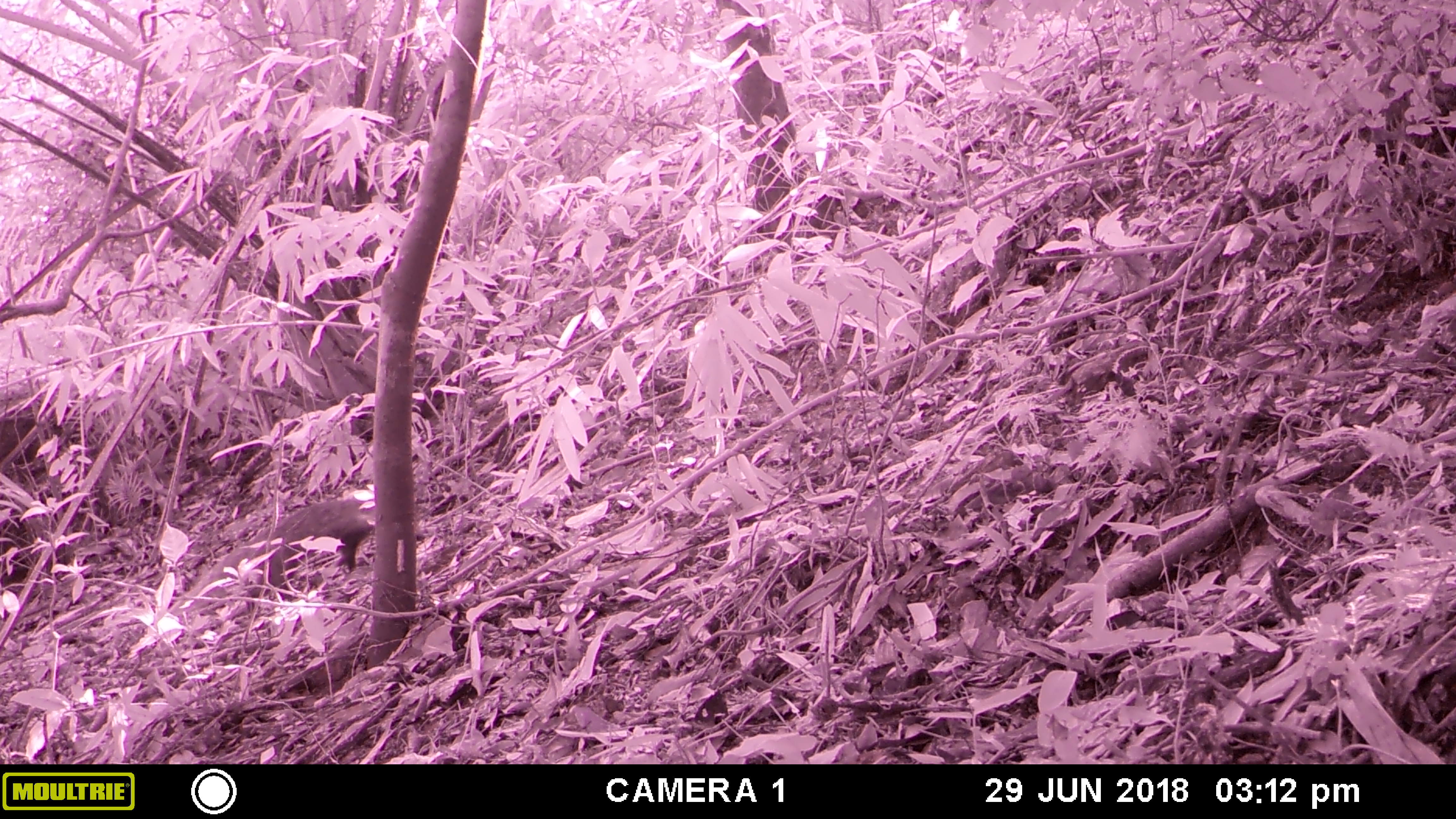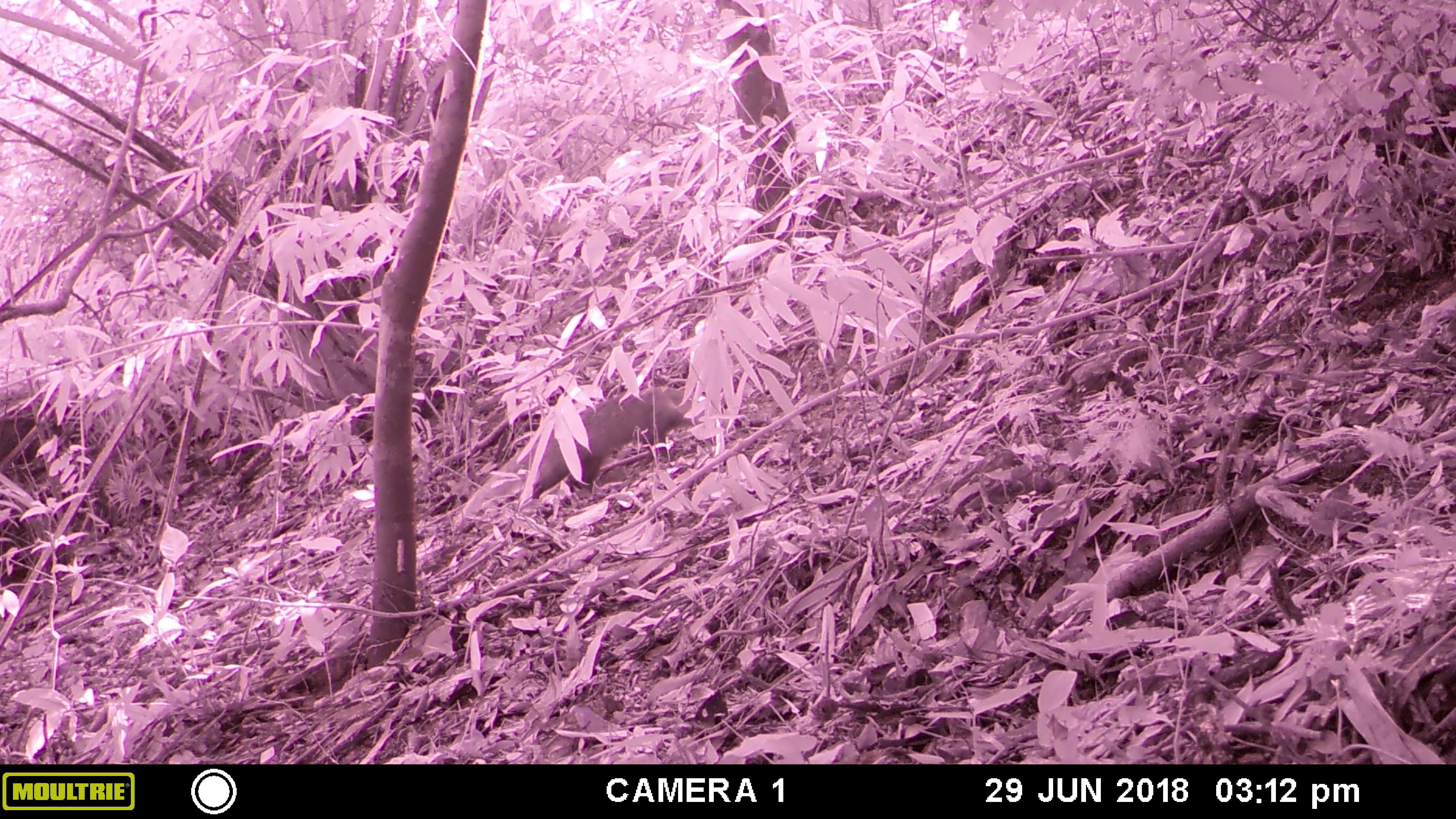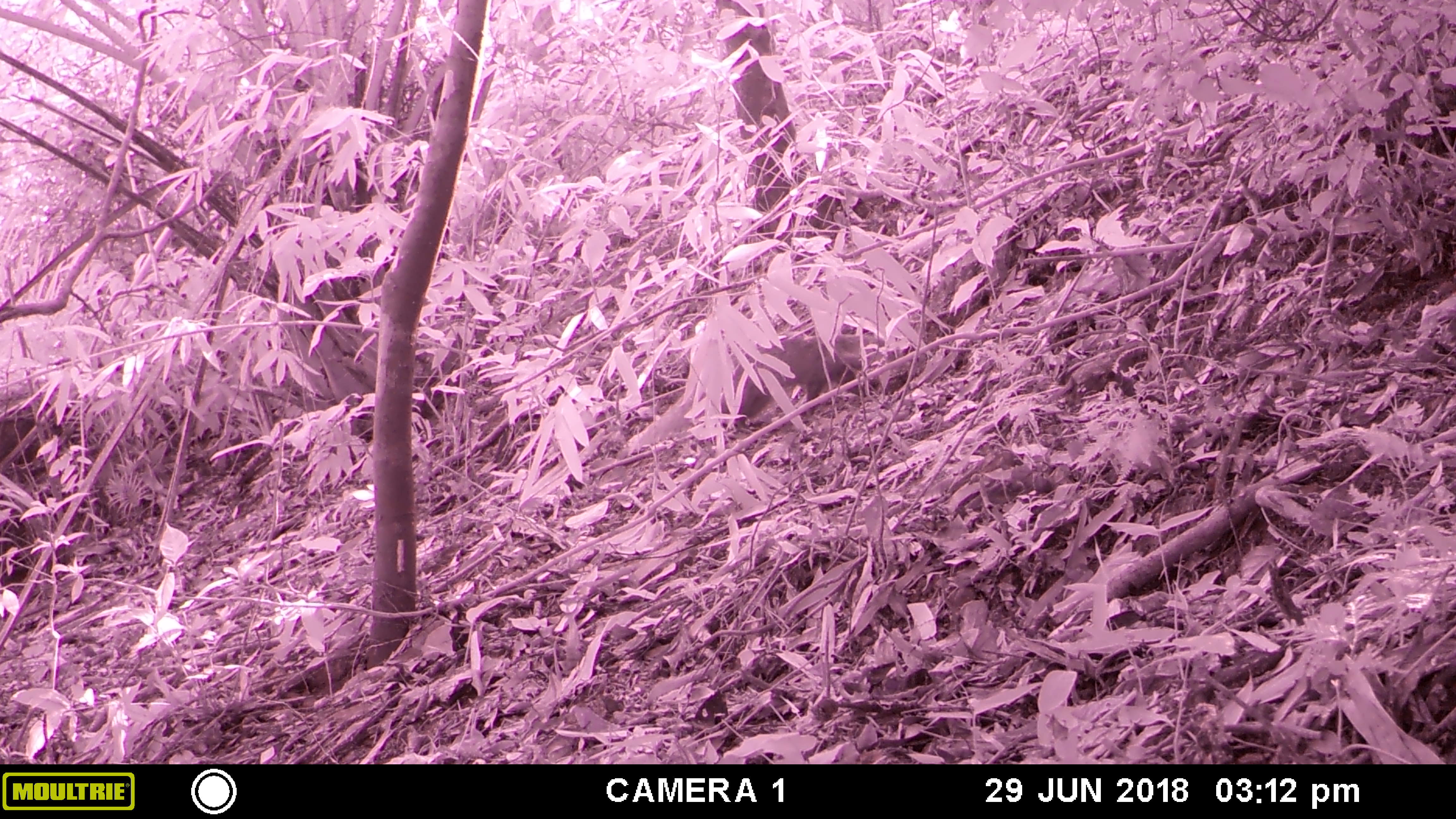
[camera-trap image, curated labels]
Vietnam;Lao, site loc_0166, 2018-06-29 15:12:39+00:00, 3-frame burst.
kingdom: Animalia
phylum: Chordata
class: Mammalia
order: Carnivora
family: Herpestidae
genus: Urva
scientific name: Urva urva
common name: crab-eating mongoose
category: crab eating mongoose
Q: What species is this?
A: Crab eating mongoose (crab-eating mongoose) (Urva urva).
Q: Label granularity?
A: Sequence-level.